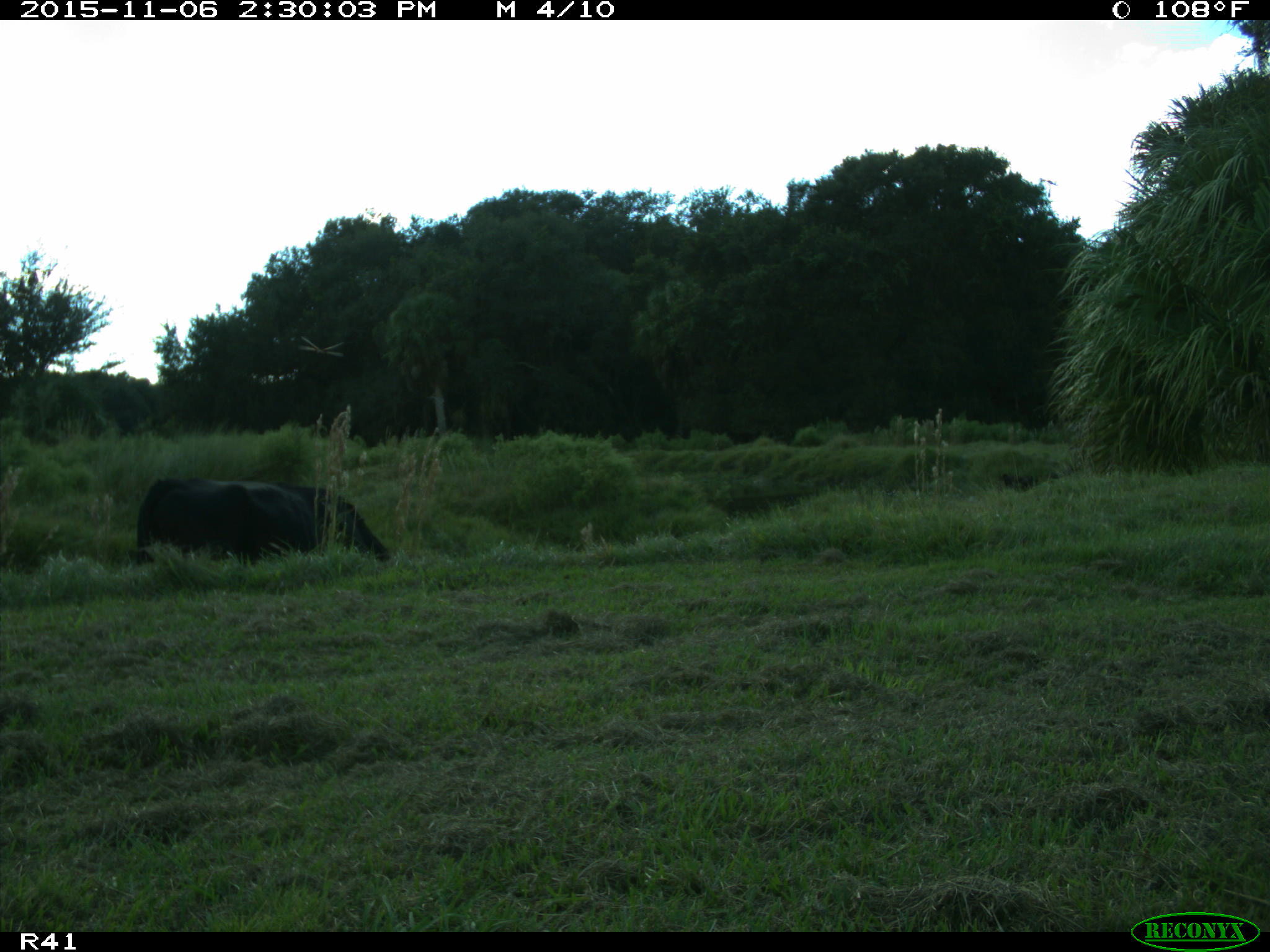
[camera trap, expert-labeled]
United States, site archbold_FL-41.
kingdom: Animalia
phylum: Chordata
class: Mammalia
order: Artiodactyla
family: Bovidae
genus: Bos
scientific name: Bos taurus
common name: domestic cow